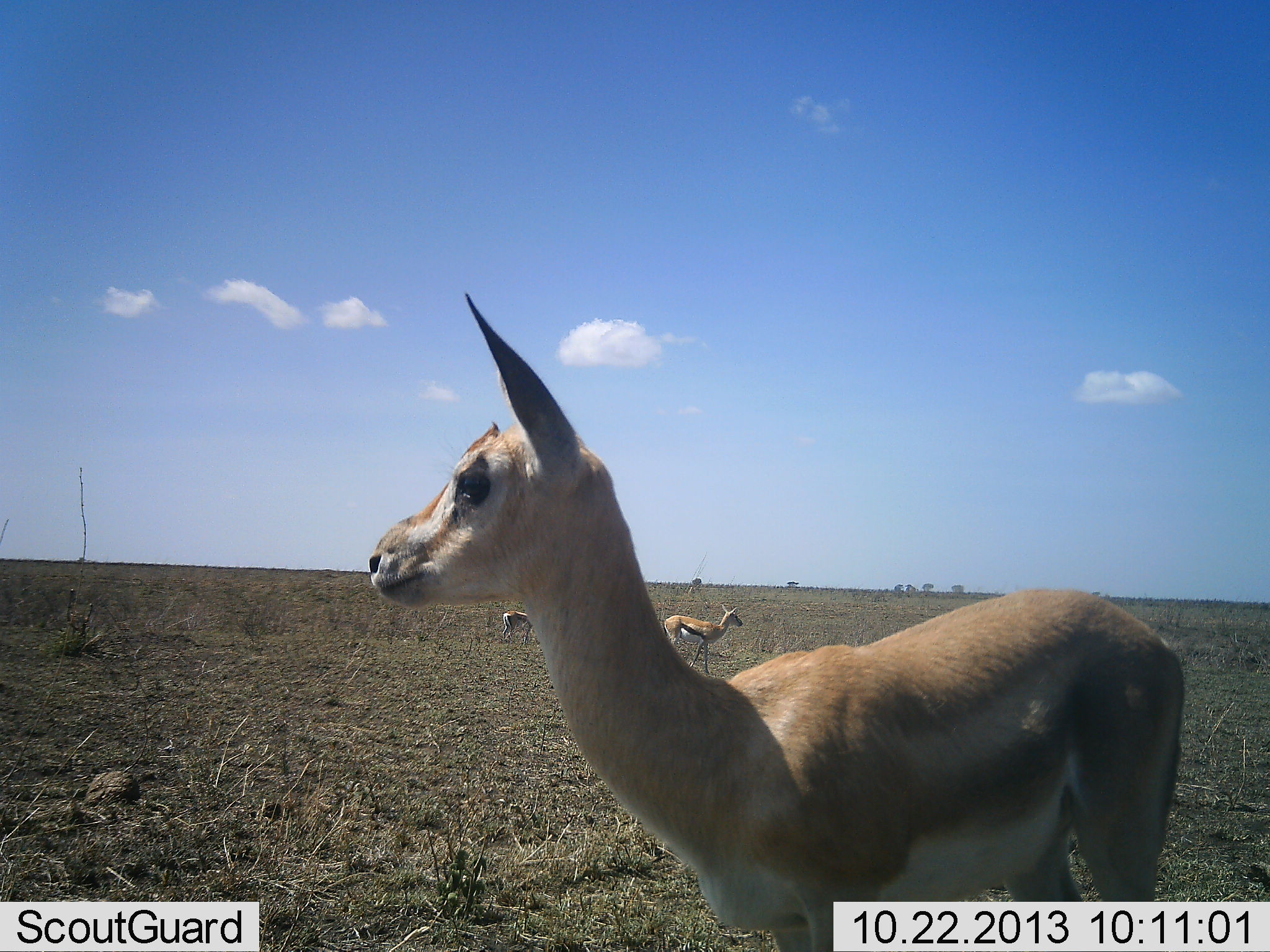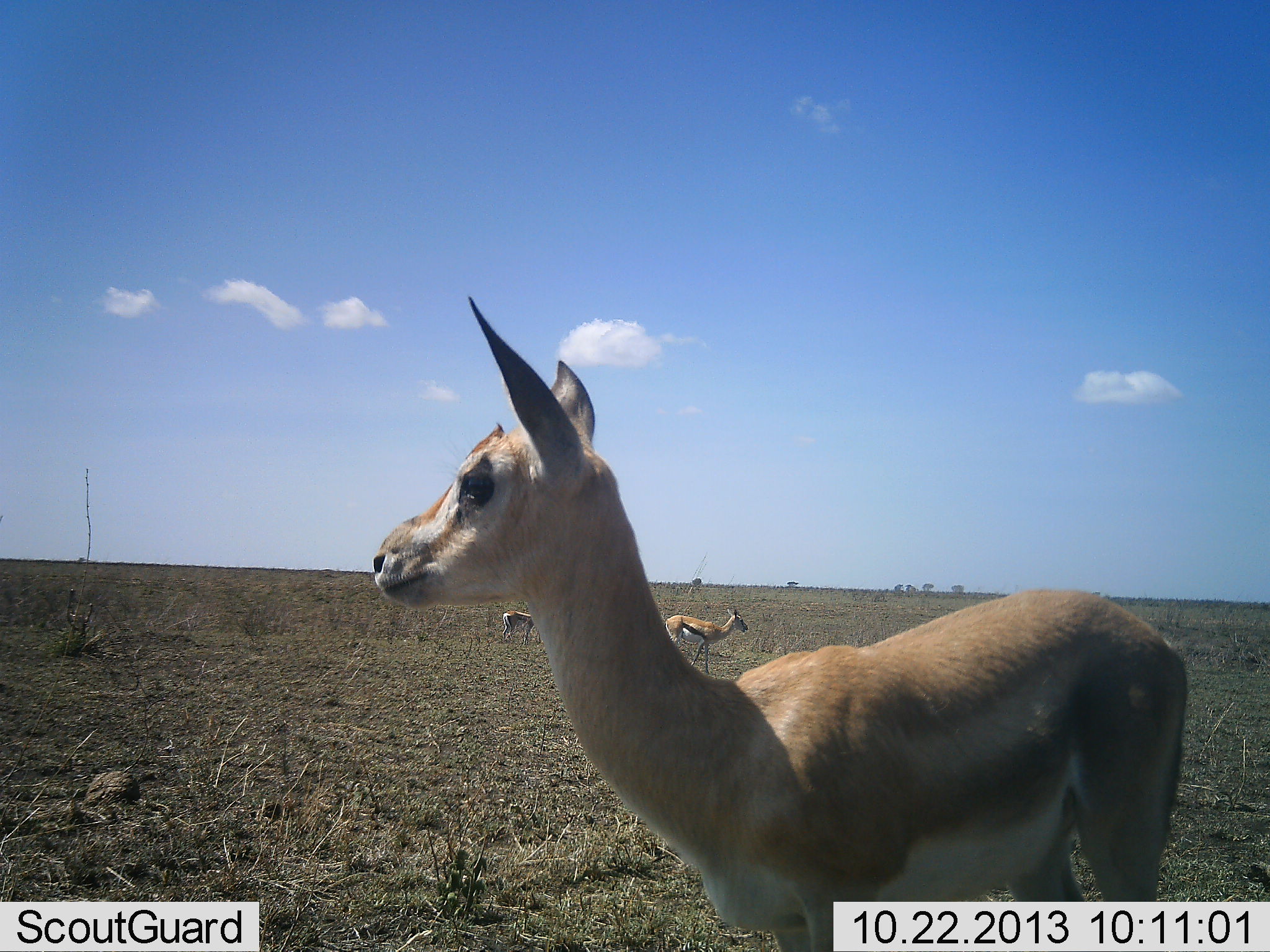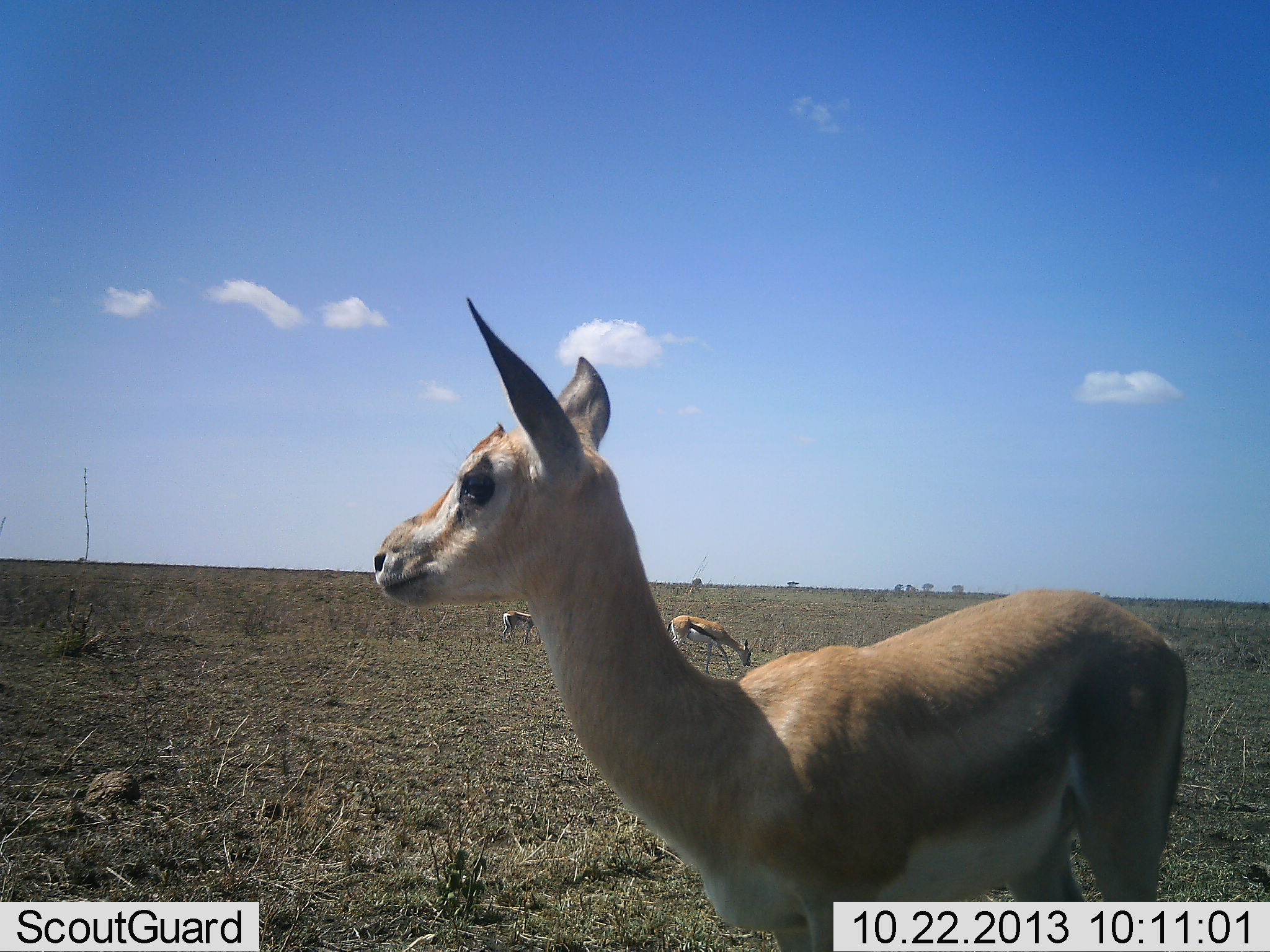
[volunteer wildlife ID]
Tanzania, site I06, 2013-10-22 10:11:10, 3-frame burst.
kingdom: Animalia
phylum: Chordata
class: Mammalia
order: Artiodactyla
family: Bovidae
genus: Eudorcas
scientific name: Eudorcas thomsonii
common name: thomson's gazelle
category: gazellethomsons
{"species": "gazellethomsons (thomson's gazelle) (Eudorcas thomsonii)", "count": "2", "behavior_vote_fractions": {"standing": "71%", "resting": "3%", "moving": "10%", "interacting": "0%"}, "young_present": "3%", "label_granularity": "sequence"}